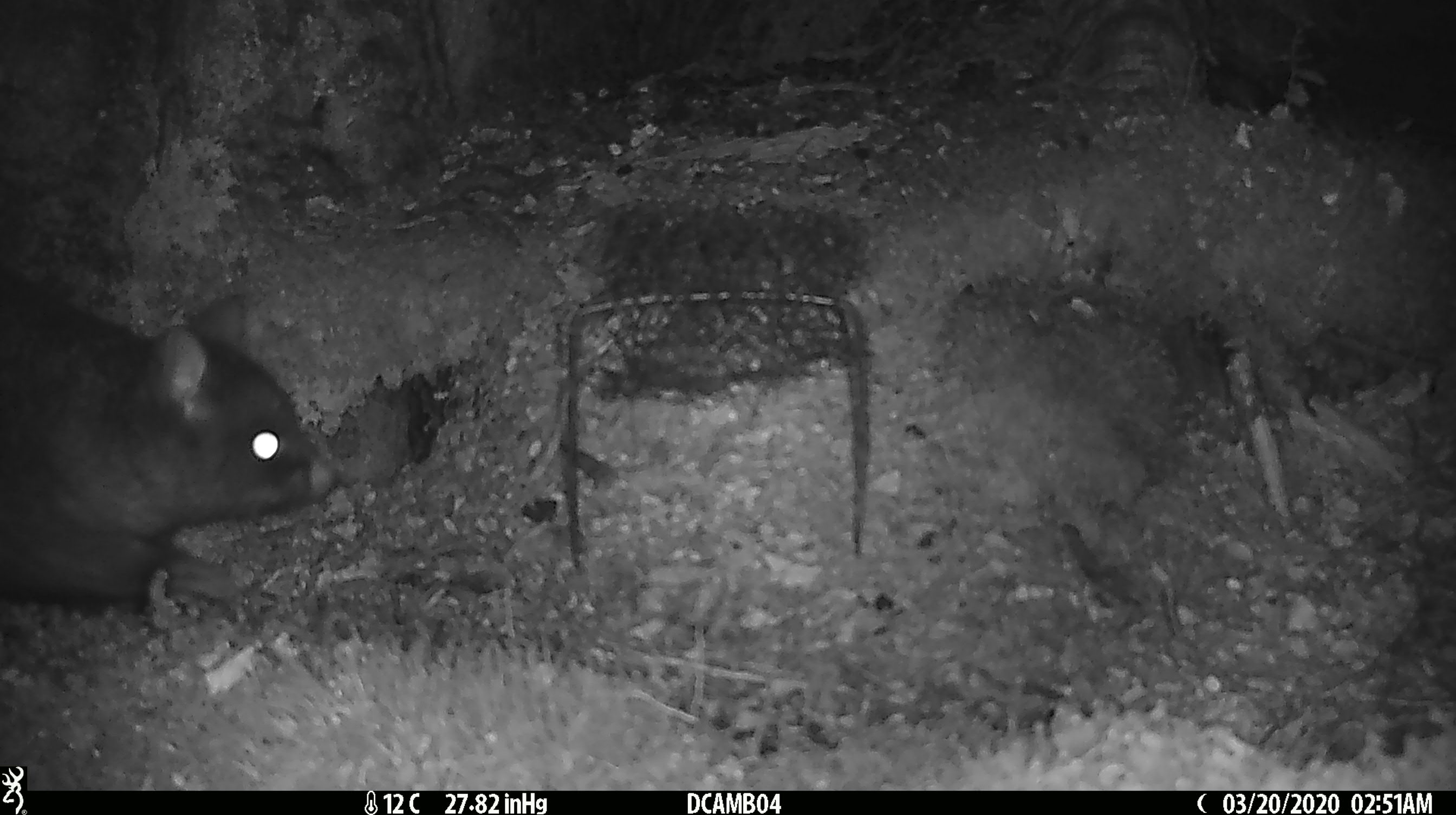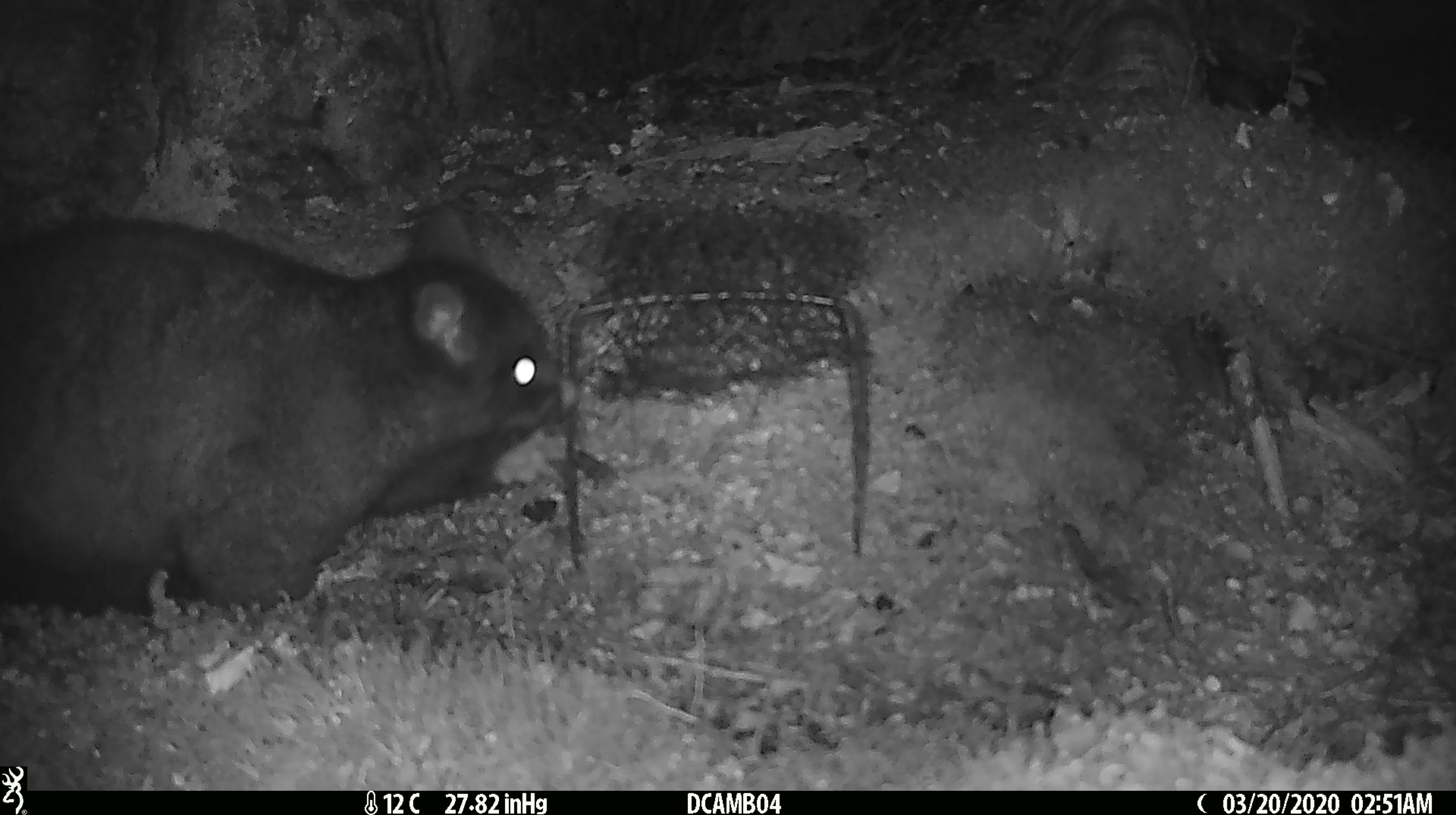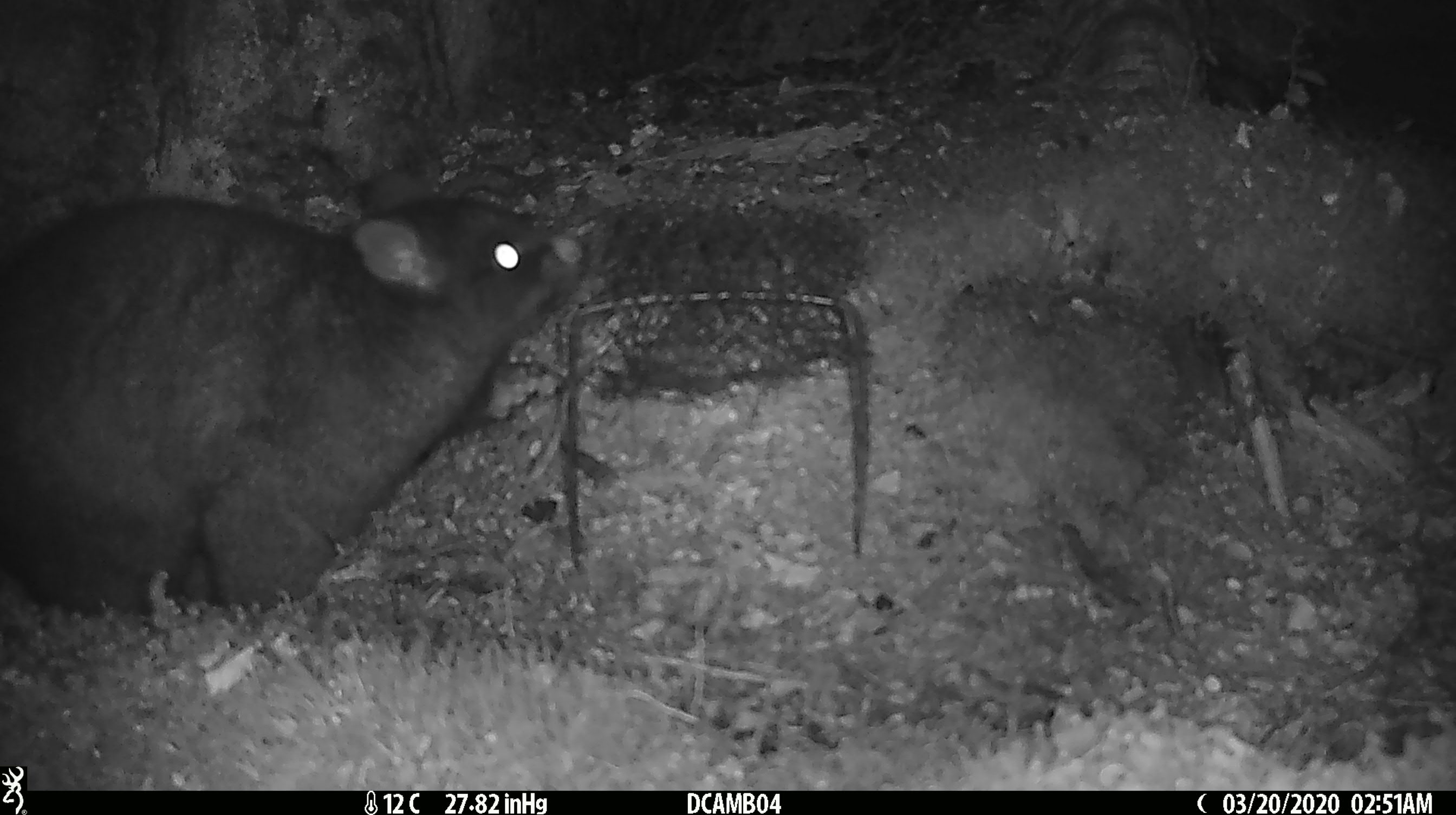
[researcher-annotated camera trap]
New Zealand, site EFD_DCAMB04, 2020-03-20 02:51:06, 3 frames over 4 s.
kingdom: Animalia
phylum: Chordata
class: Mammalia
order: Diprotodontia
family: Phalangeridae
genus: Trichosurus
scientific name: Trichosurus vulpecula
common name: common brushtail possum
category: possum